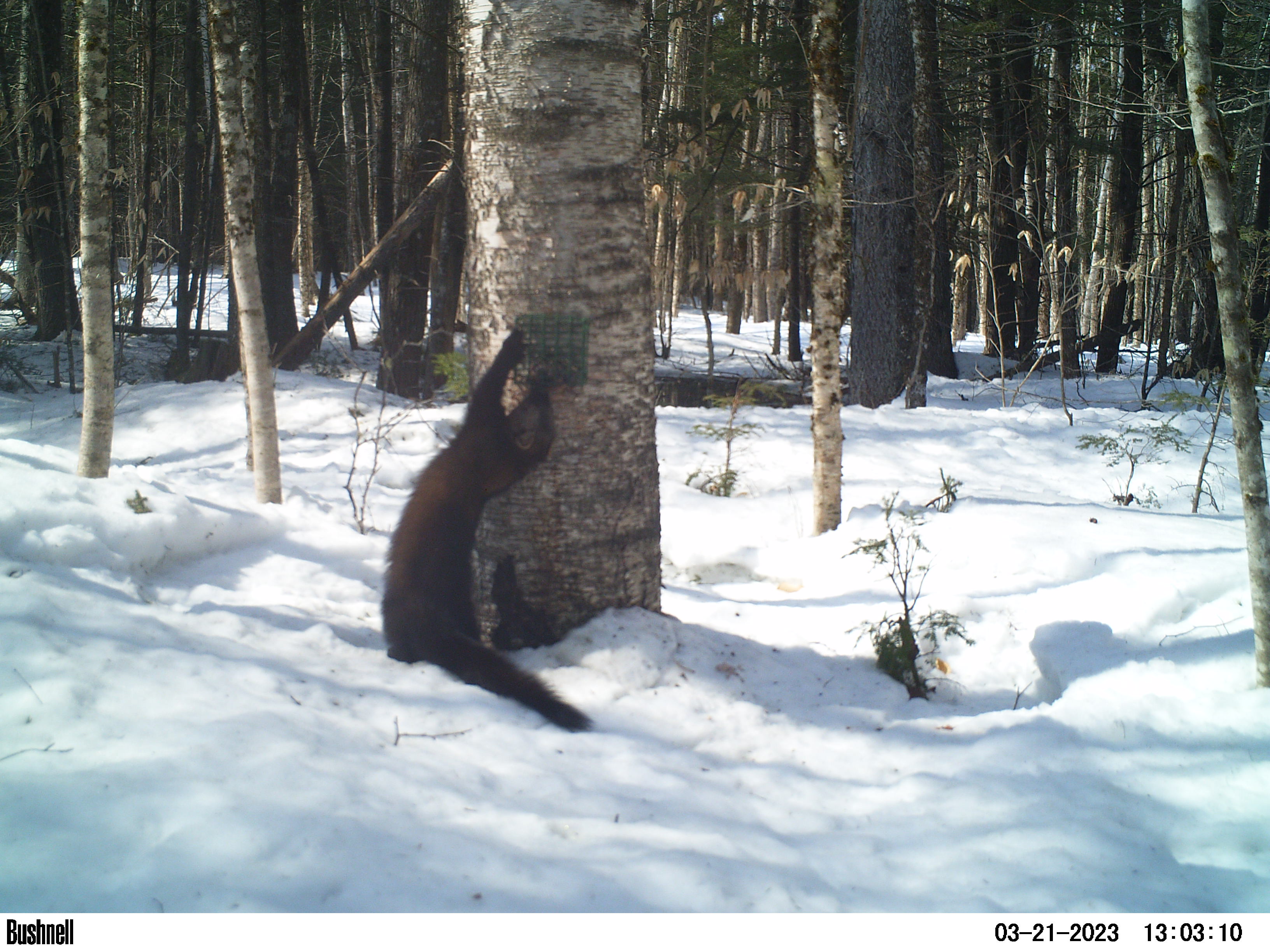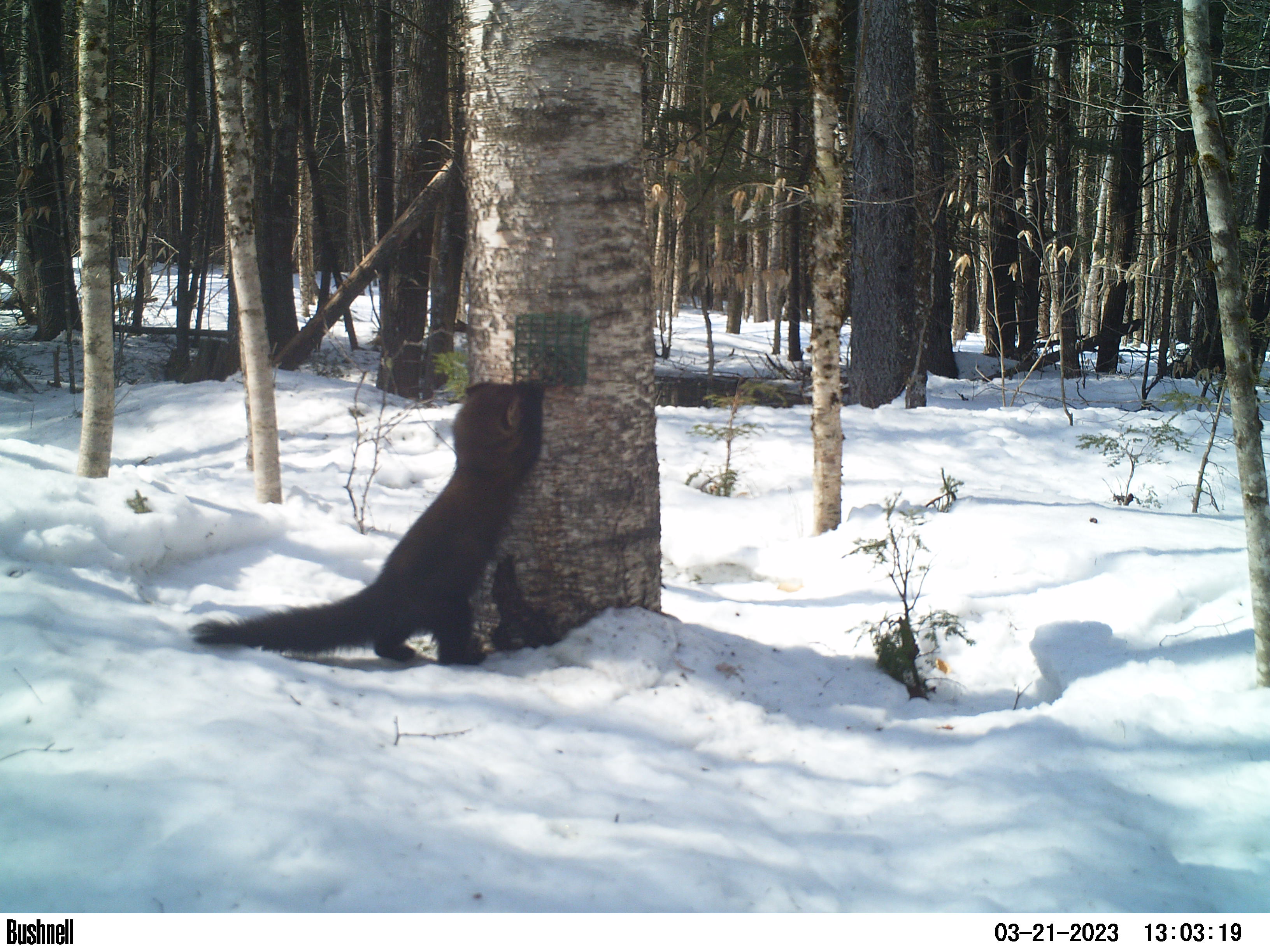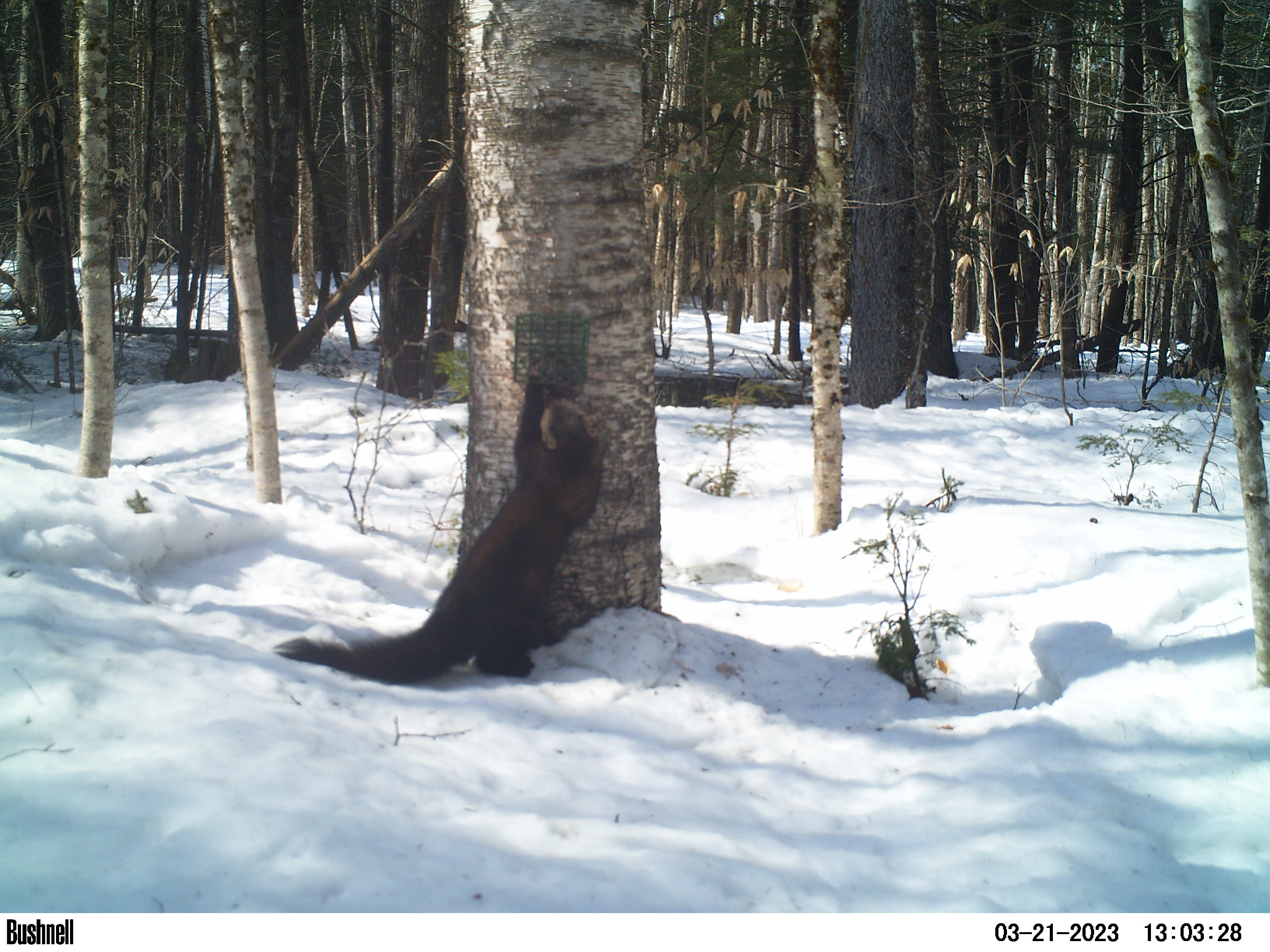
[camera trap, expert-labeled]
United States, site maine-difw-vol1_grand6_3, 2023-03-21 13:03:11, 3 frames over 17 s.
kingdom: Animalia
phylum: Chordata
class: Mammalia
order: Carnivora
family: Mustelidae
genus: Pekania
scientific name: Pekania pennanti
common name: fisher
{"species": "fisher (Pekania pennanti)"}